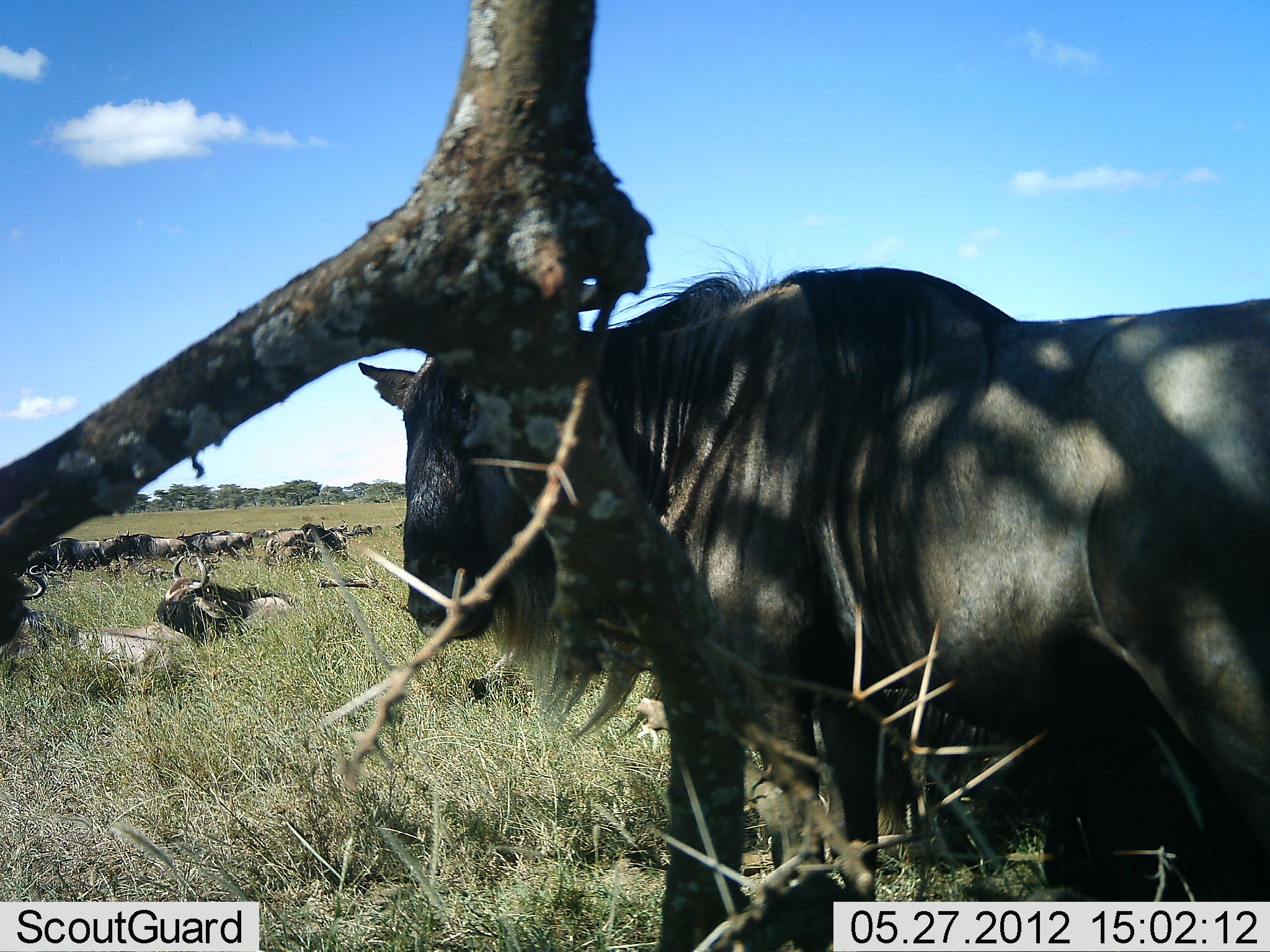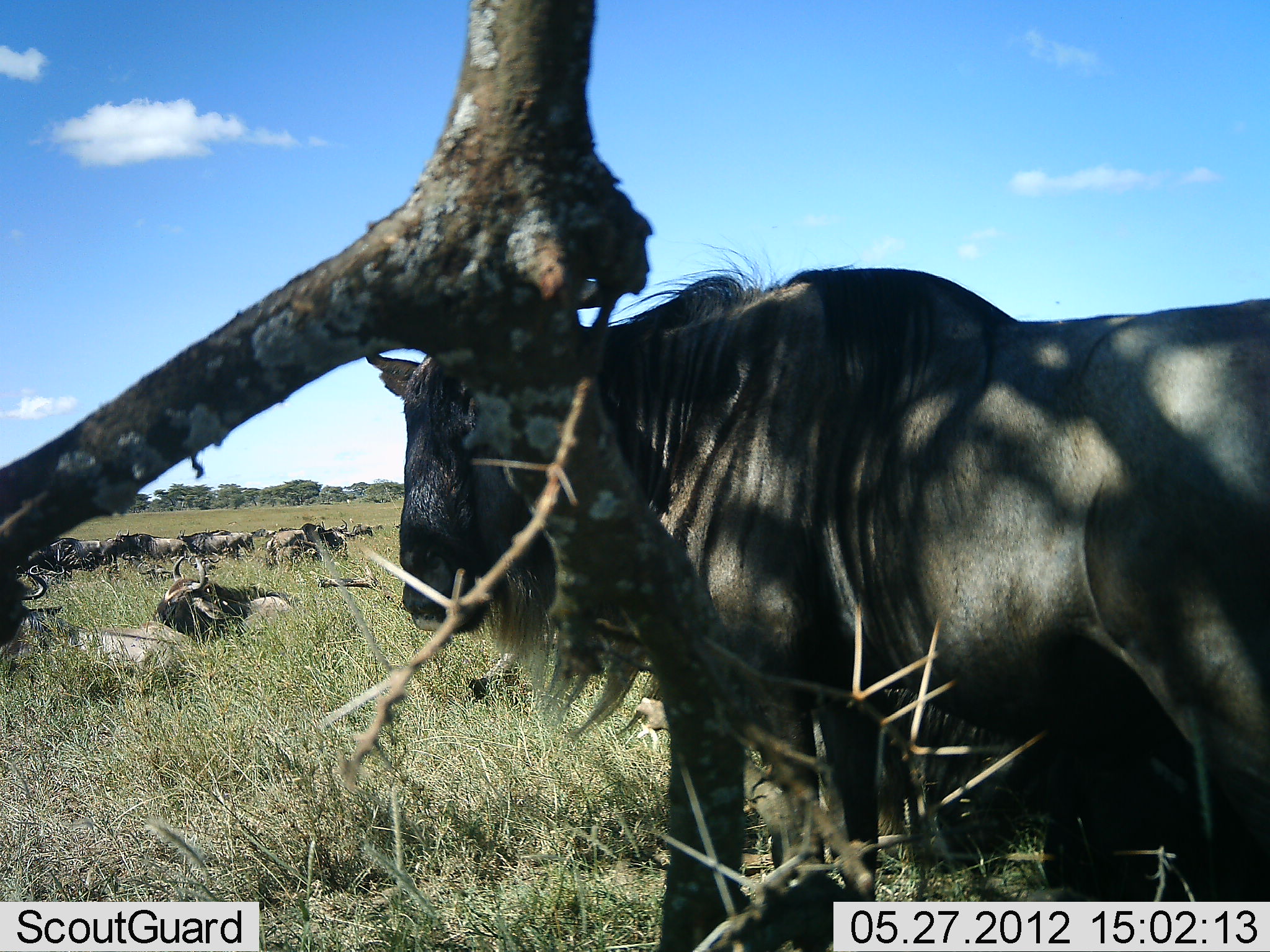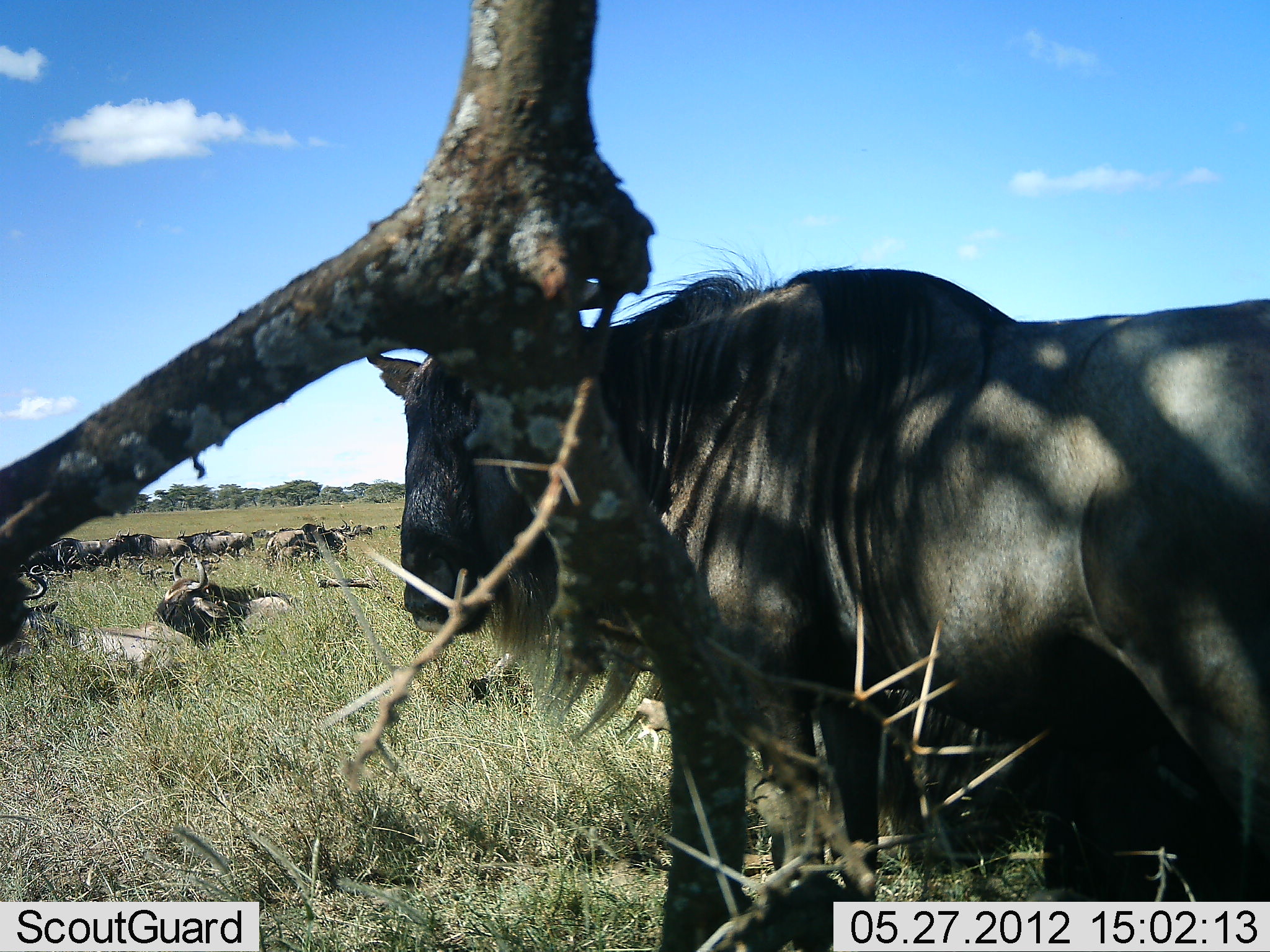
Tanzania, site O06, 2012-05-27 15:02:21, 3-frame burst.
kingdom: Animalia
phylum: Chordata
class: Mammalia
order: Artiodactyla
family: Bovidae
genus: Connochaetes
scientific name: Connochaetes taurinus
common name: blue wildebeest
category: wildebeest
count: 8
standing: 80%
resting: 90%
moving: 0%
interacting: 0%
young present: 0%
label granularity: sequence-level